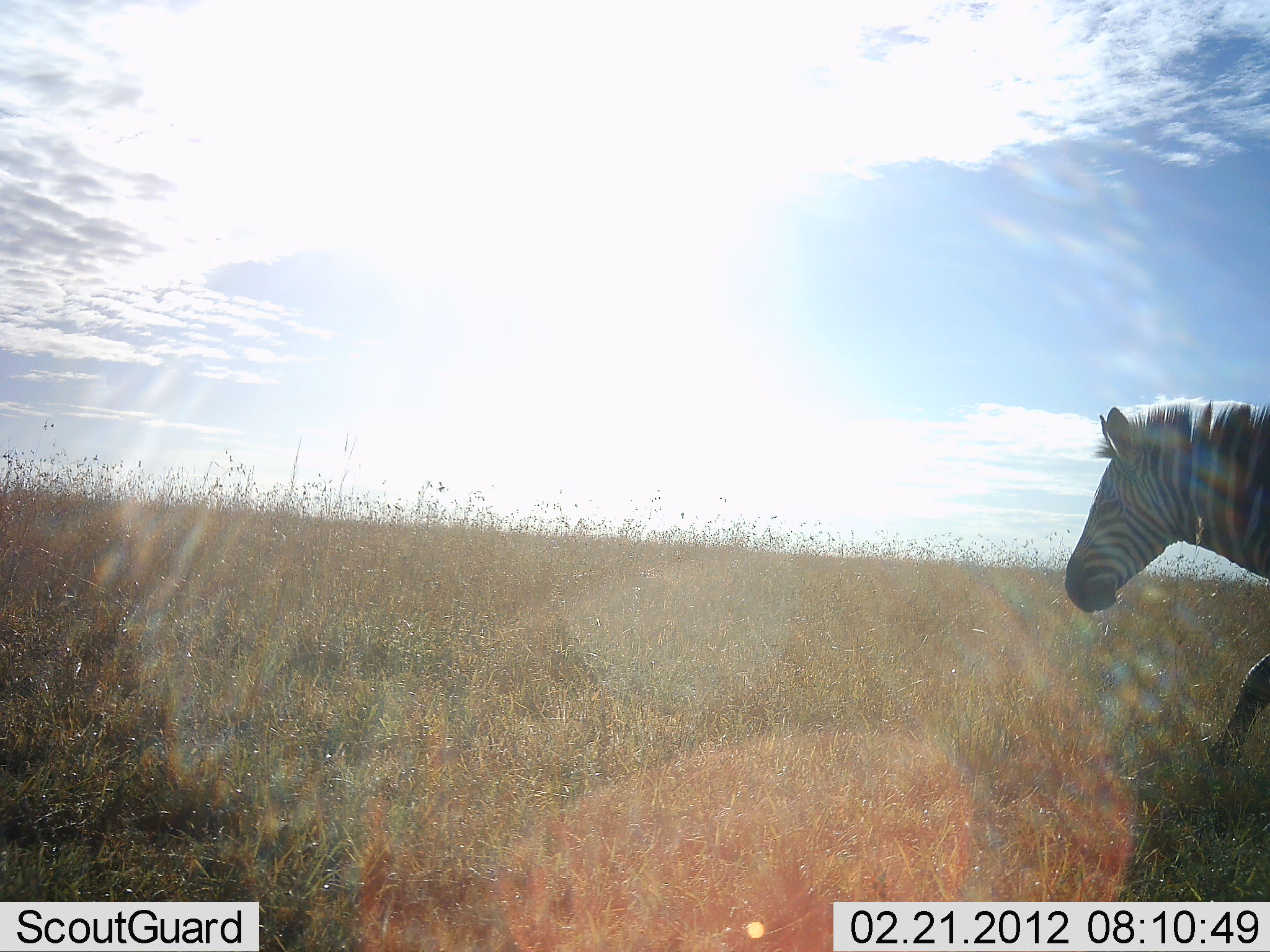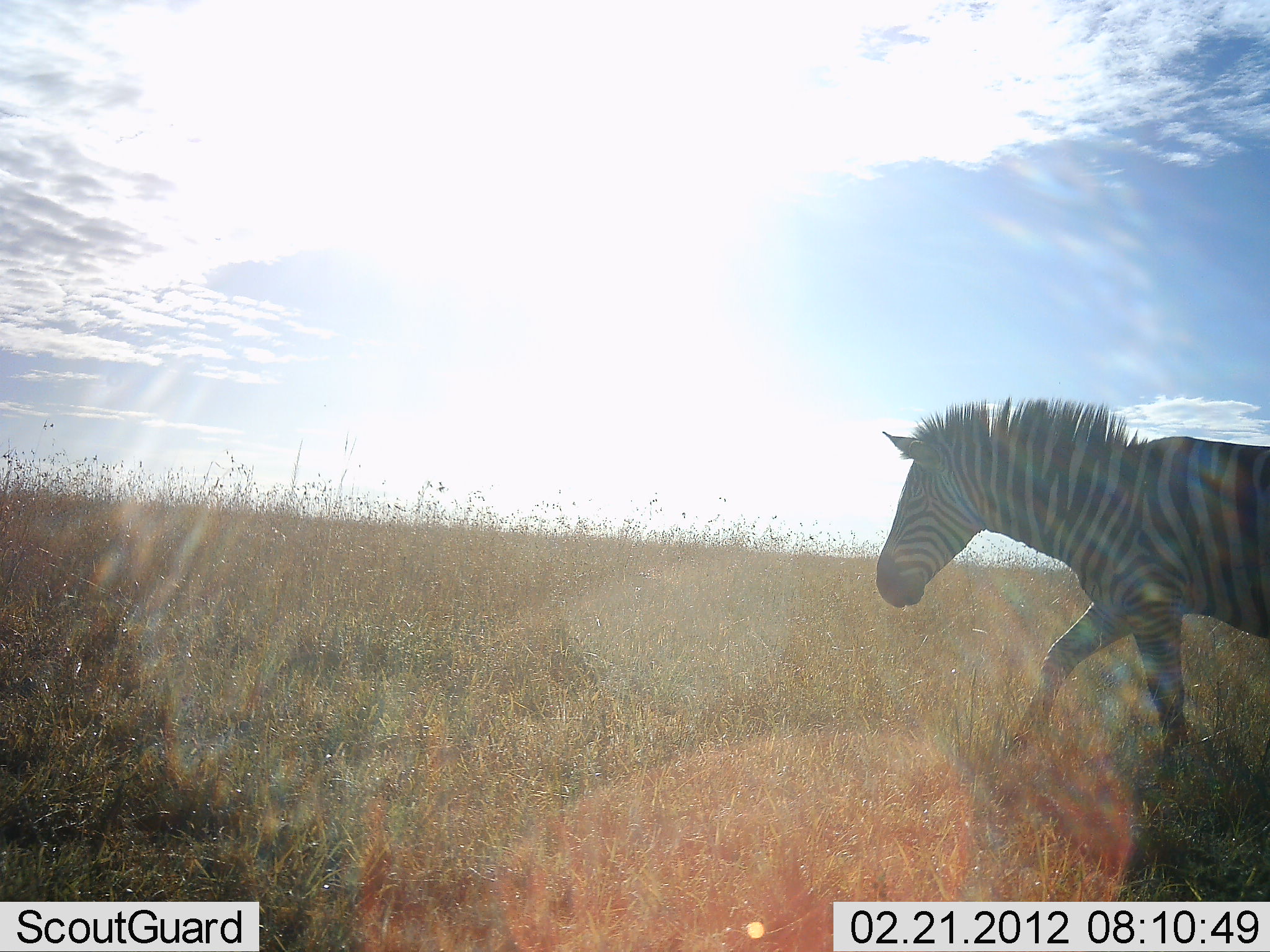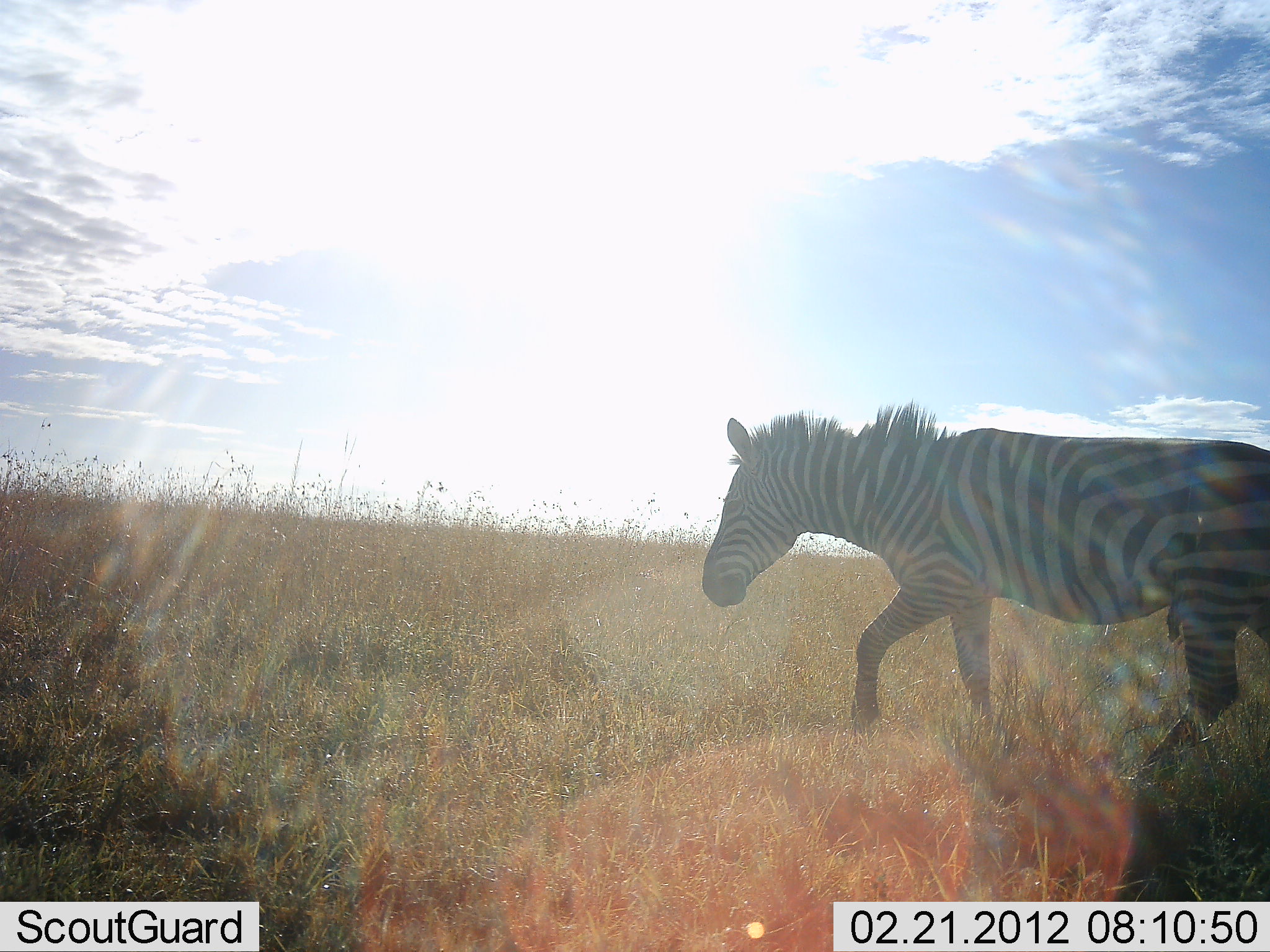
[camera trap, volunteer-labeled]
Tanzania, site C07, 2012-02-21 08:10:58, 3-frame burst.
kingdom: Animalia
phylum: Chordata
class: Mammalia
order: Perissodactyla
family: Equidae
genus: Equus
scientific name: Equus quagga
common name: plains zebra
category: zebra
Zebra (plains zebra) (Equus quagga), count 1. Behavior (volunteer vote fractions): standing 0%, resting 0%, moving 100%, interacting 0%. Young present (vote fraction): 0%. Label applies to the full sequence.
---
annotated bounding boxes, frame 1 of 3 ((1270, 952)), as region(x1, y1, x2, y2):
animal: region(1063, 402, 1270, 783)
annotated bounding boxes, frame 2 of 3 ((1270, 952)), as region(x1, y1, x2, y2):
animal: region(873, 395, 1269, 782)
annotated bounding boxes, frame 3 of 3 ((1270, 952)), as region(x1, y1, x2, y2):
animal: region(703, 399, 1269, 806)